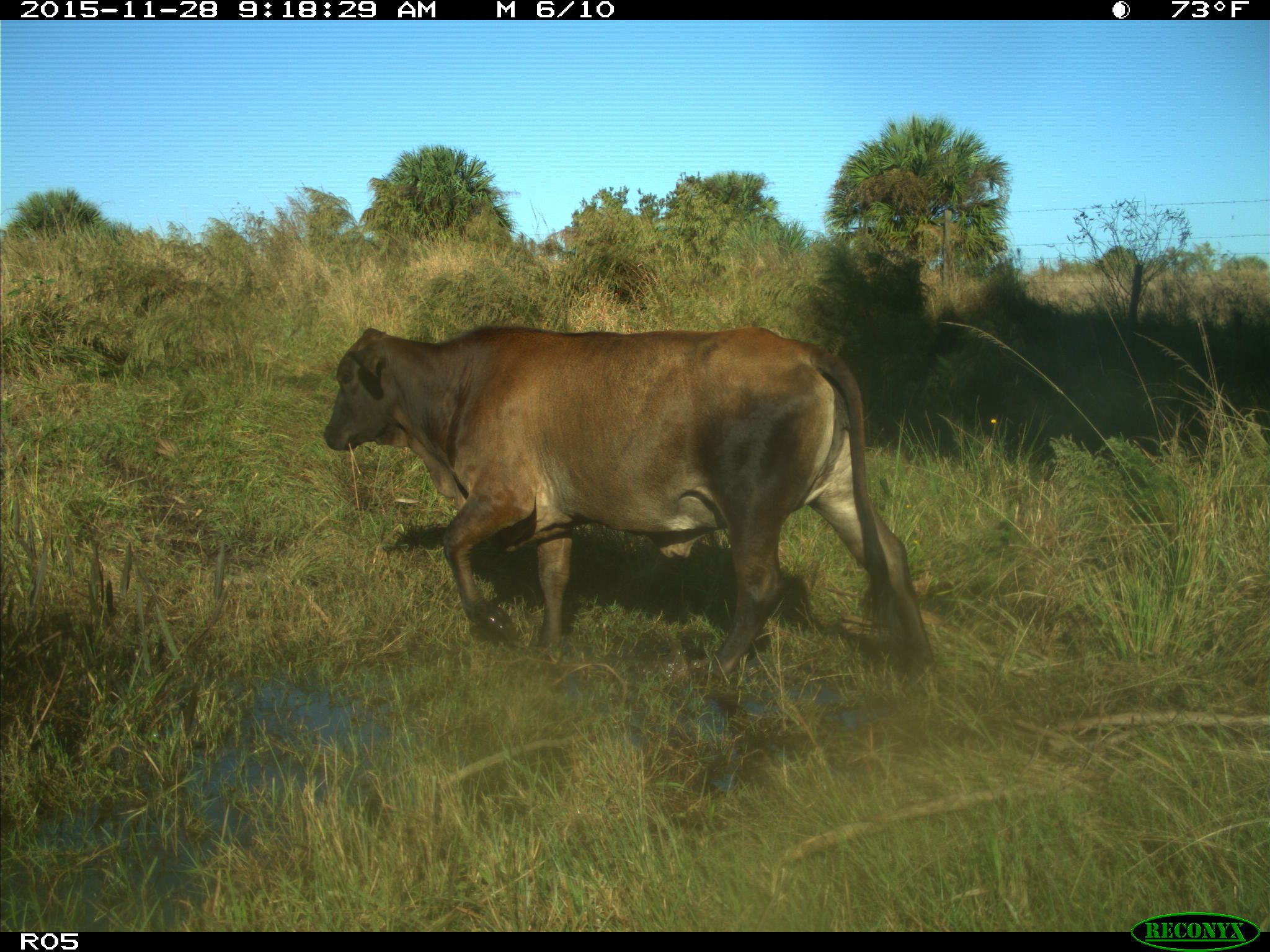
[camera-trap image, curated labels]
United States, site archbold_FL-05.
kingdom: Animalia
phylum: Chordata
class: Mammalia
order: Artiodactyla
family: Bovidae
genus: Bos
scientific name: Bos taurus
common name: domestic cow